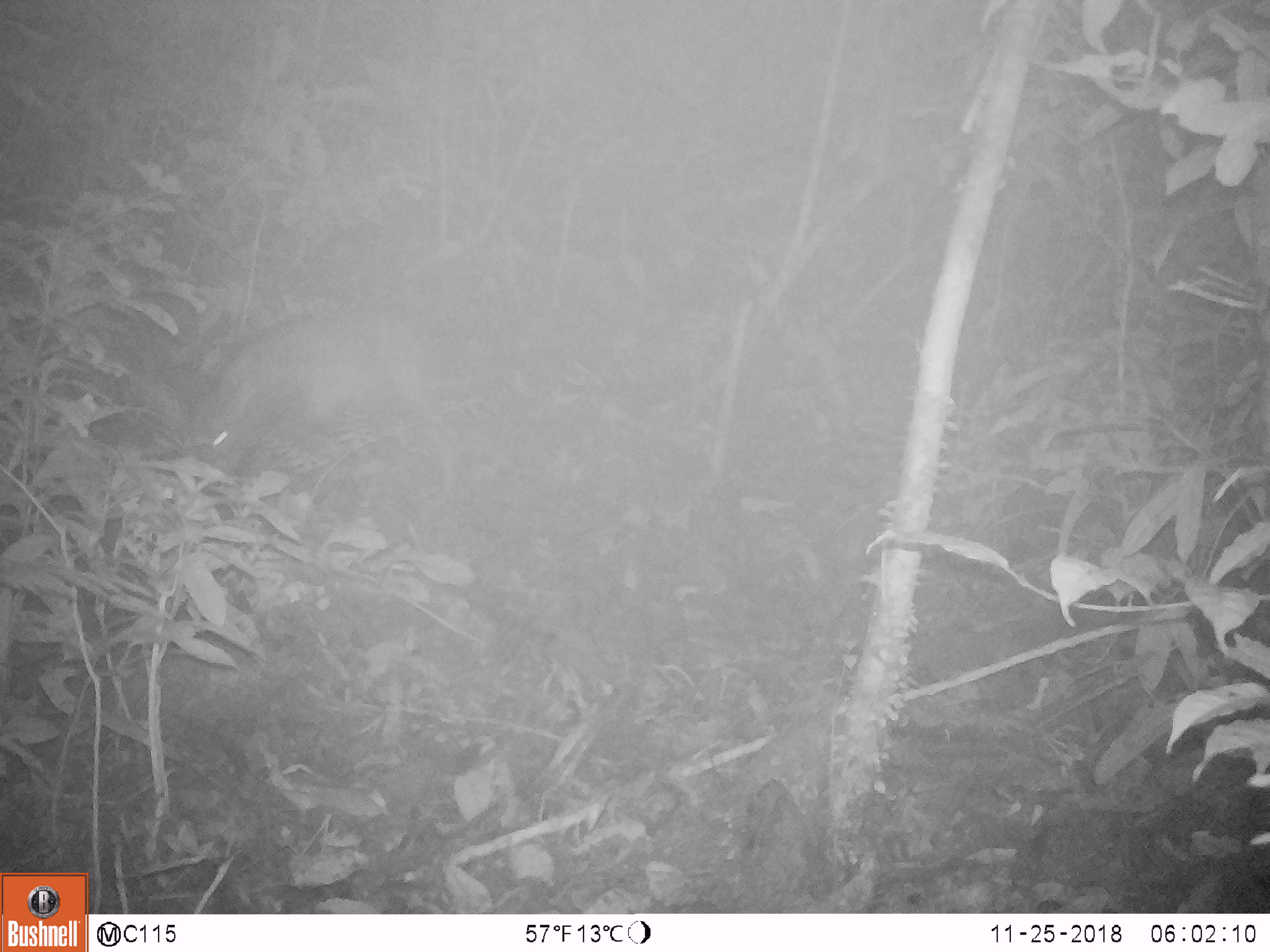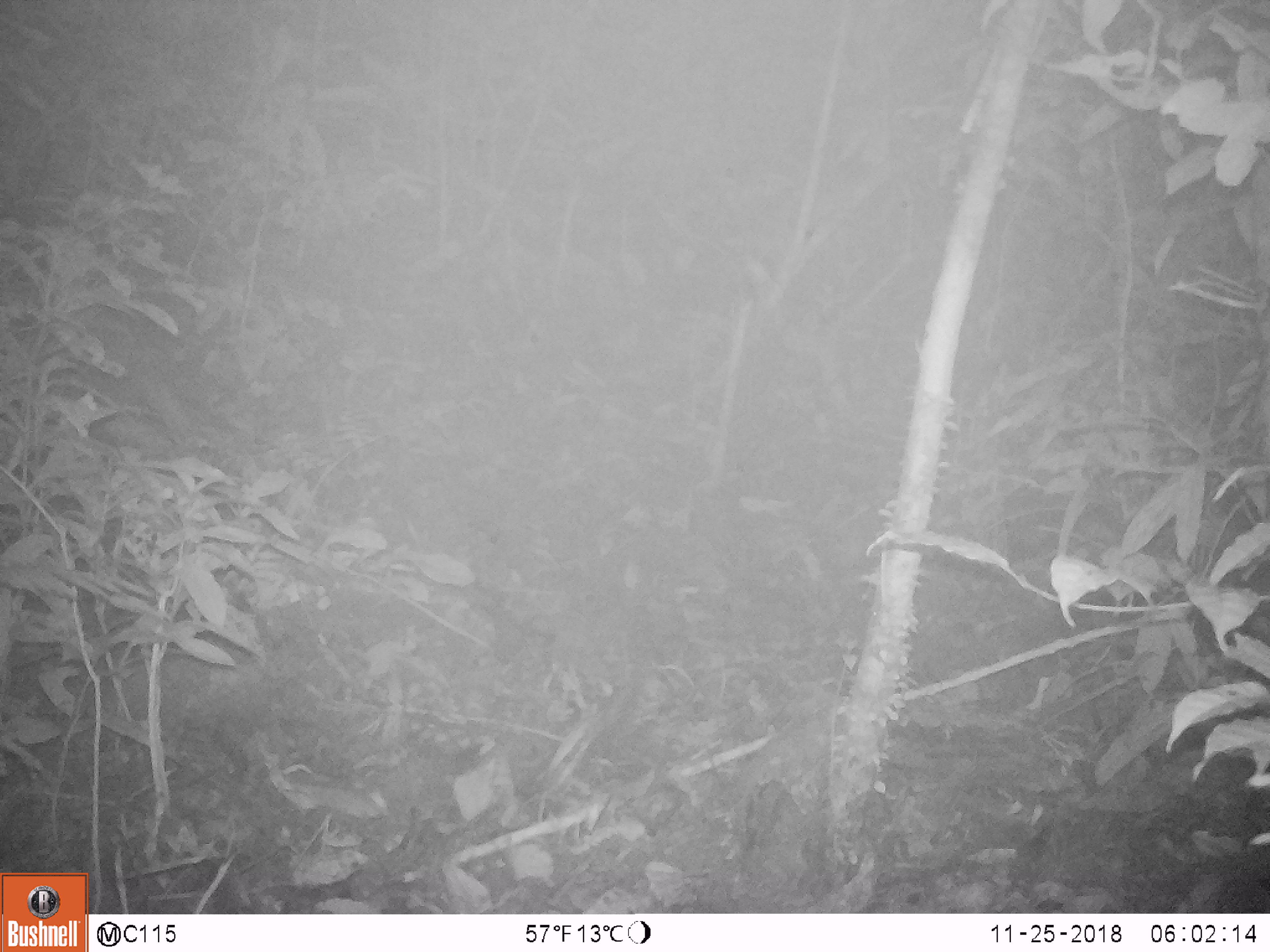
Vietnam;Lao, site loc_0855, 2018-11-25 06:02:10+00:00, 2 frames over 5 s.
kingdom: Animalia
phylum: Chordata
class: Mammalia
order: Artiodactyla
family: Suidae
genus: Sus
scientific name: Sus scrofa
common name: eurasian wild pig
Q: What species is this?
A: Eurasian wild pig (Sus scrofa).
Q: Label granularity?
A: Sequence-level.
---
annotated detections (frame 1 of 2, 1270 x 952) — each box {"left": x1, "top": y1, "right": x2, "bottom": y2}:
eurasian wild pig: {"left": 193, "top": 313, "right": 464, "bottom": 492}